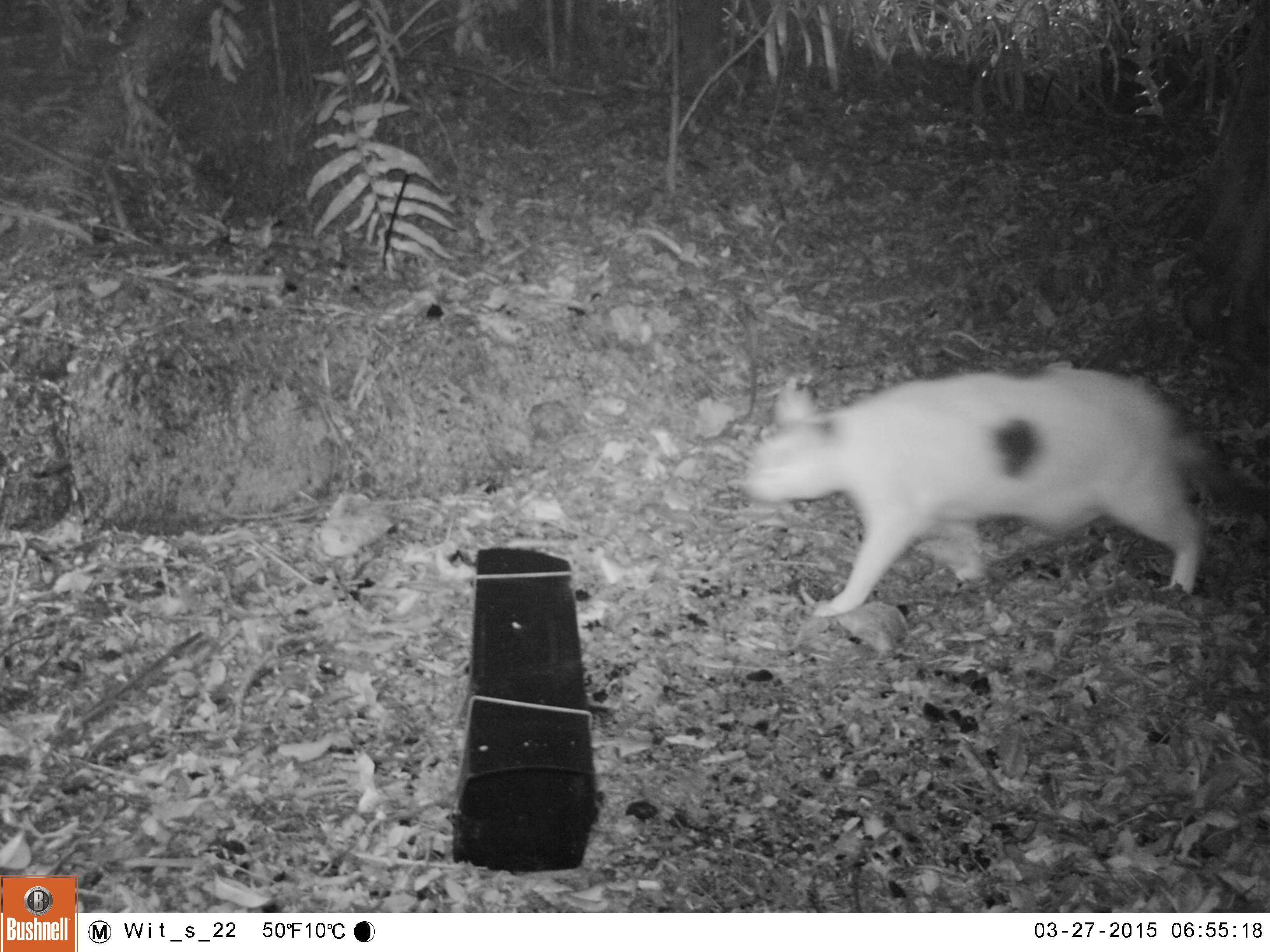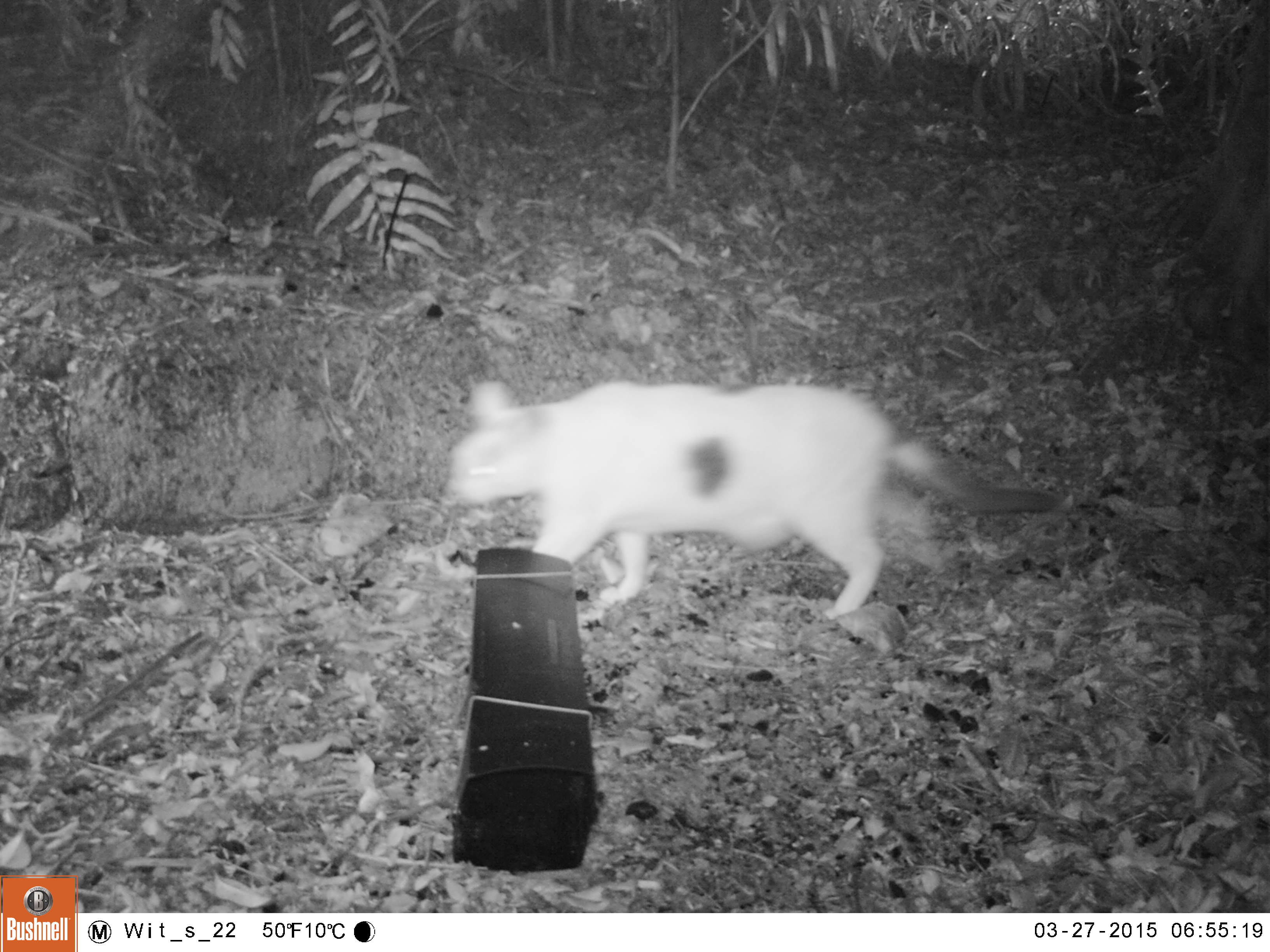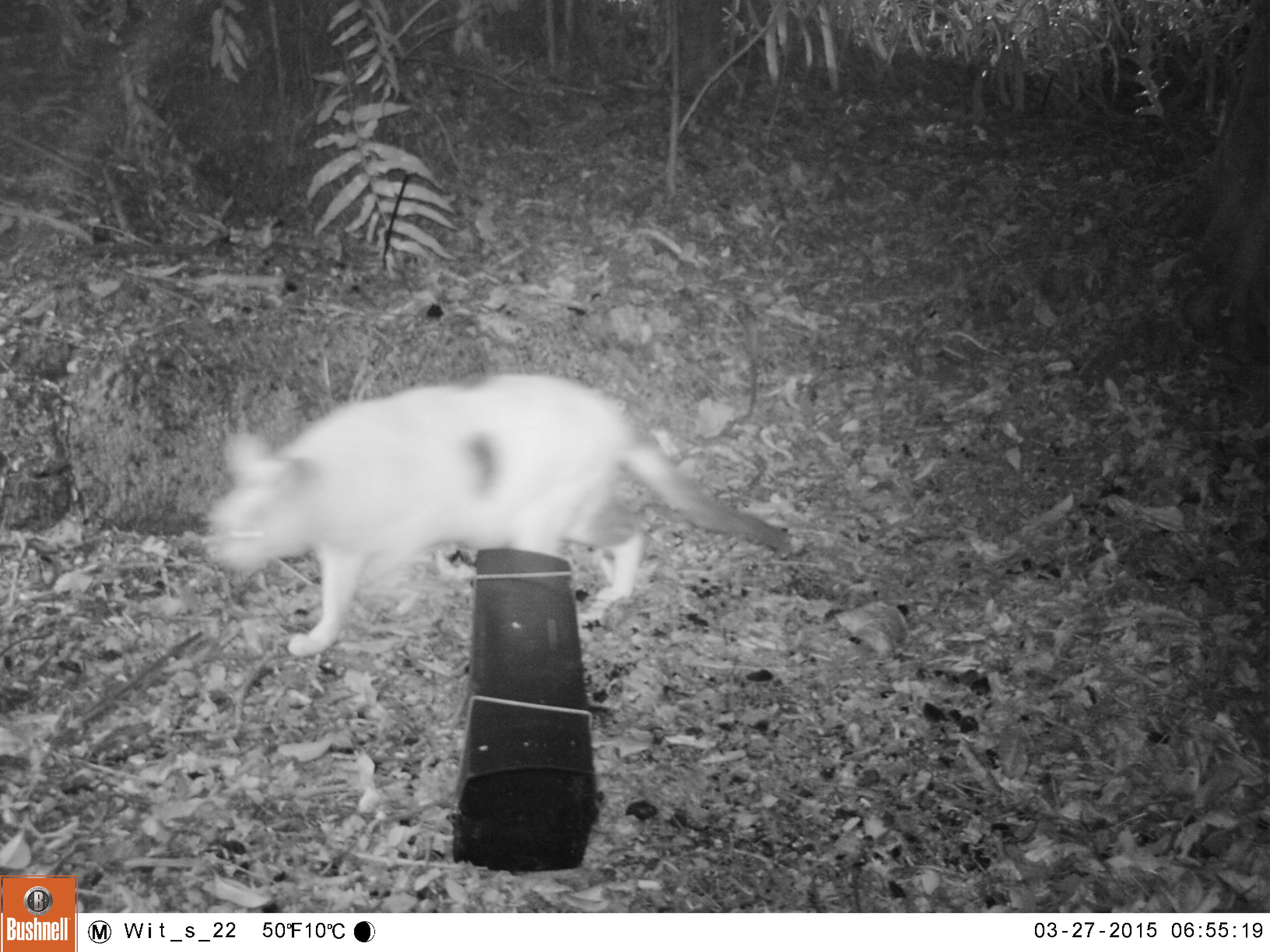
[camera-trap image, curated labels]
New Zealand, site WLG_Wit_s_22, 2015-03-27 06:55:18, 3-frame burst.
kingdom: Animalia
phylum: Chordata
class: Mammalia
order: Carnivora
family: Felidae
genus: Felis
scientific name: Felis catus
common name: domestic cat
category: cat